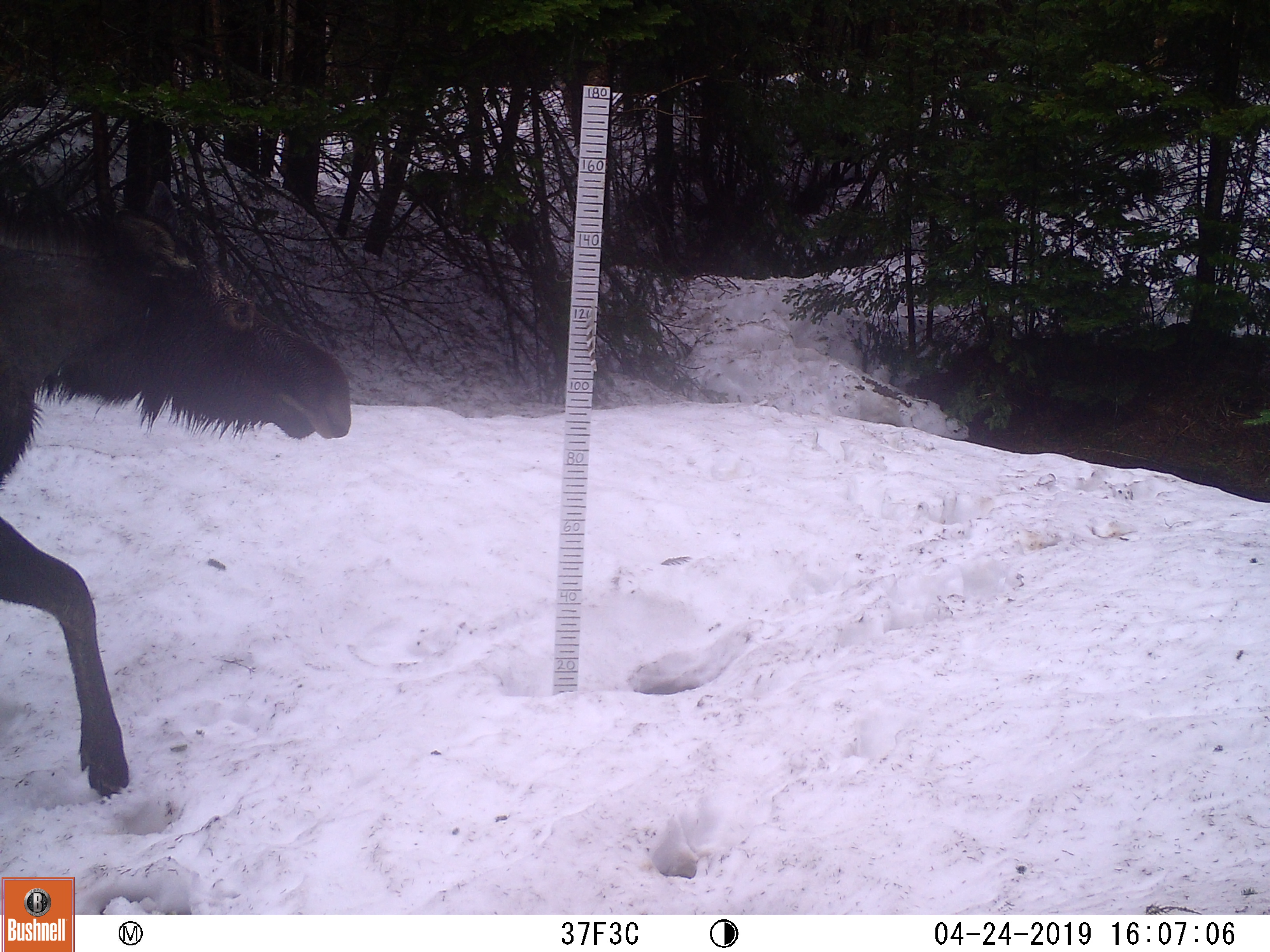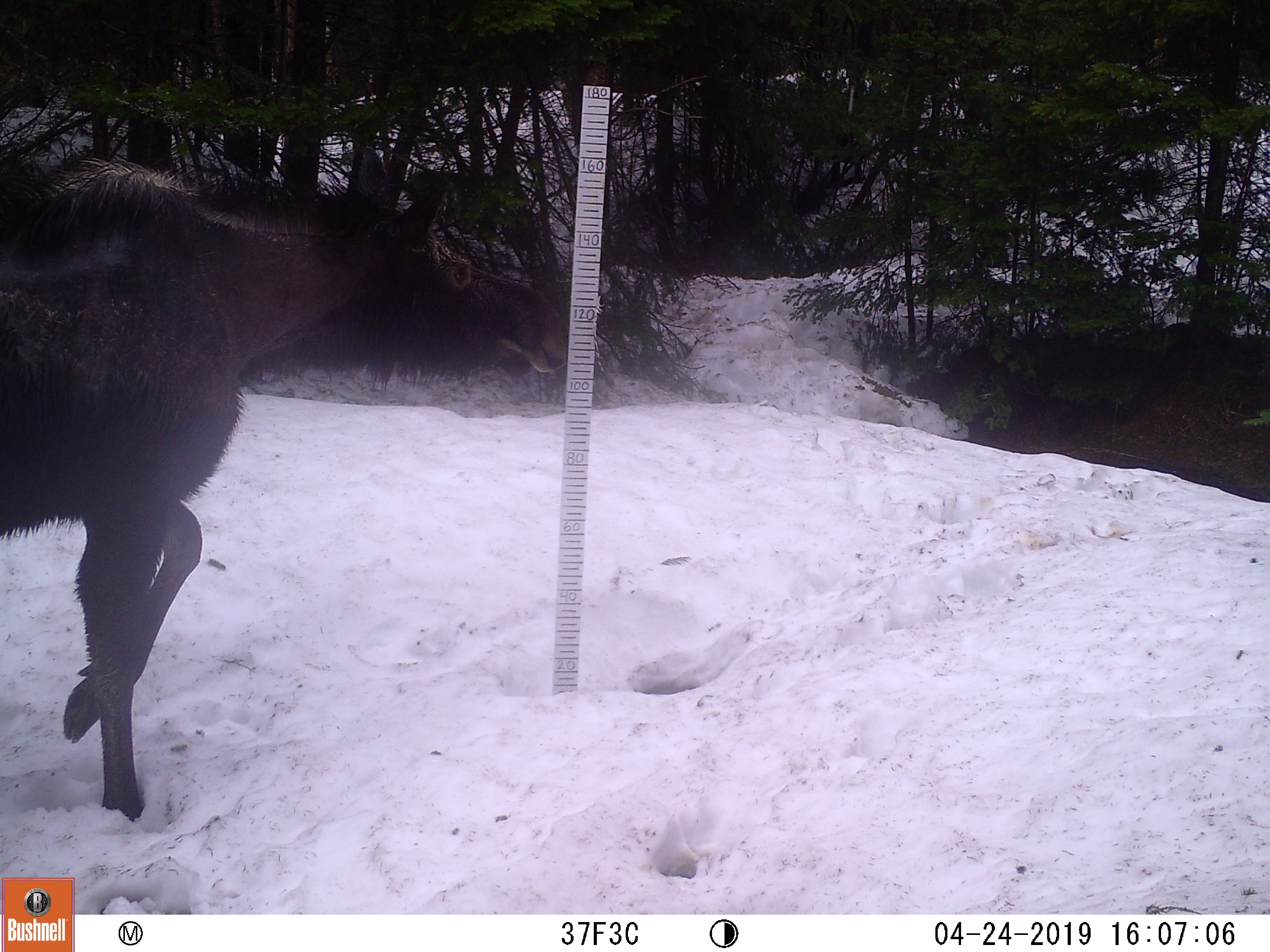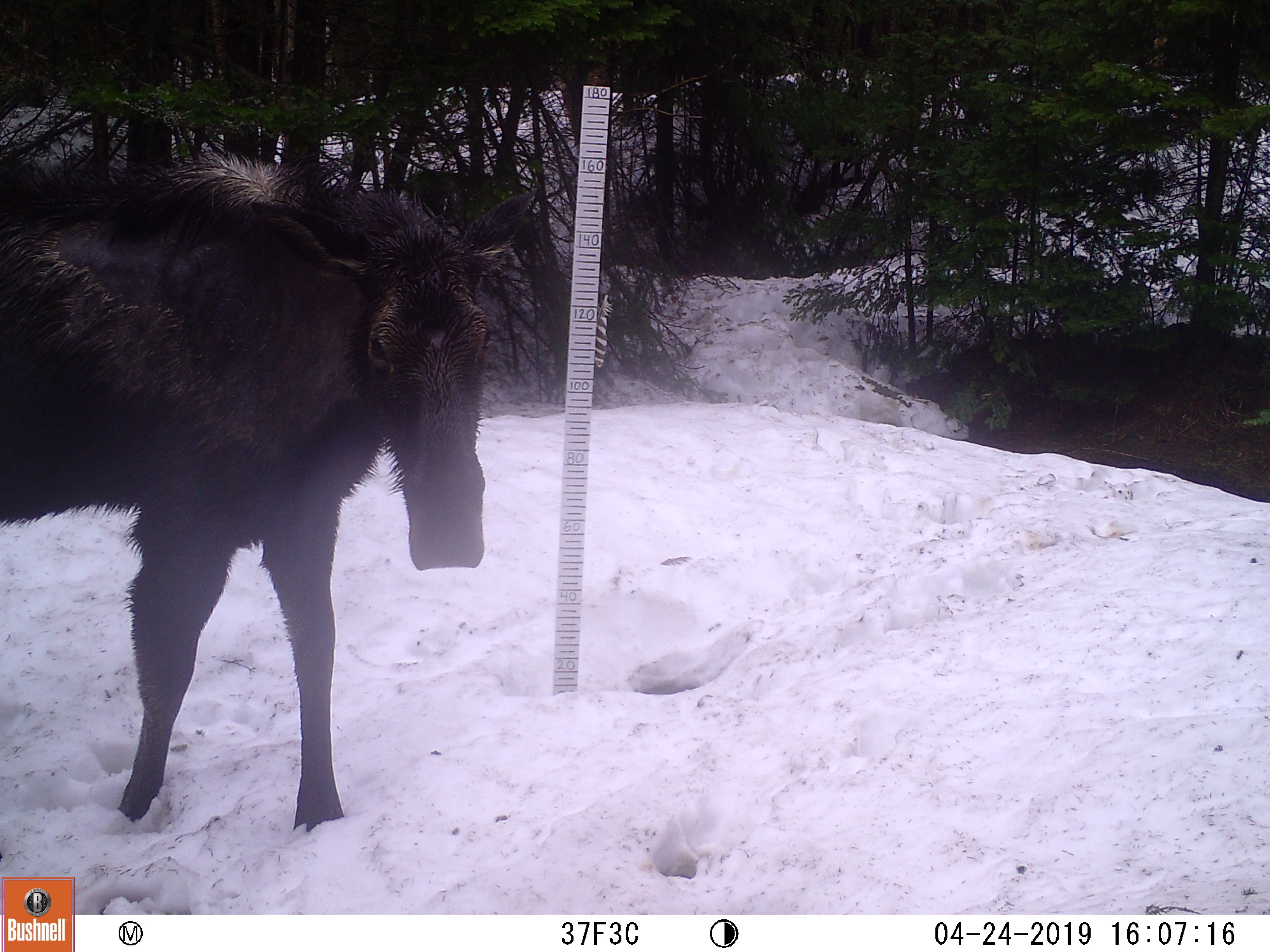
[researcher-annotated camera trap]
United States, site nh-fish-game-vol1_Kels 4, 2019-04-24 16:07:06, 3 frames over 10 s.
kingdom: Animalia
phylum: Chordata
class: Mammalia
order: Artiodactyla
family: Cervidae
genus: Alces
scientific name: Alces alces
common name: moose